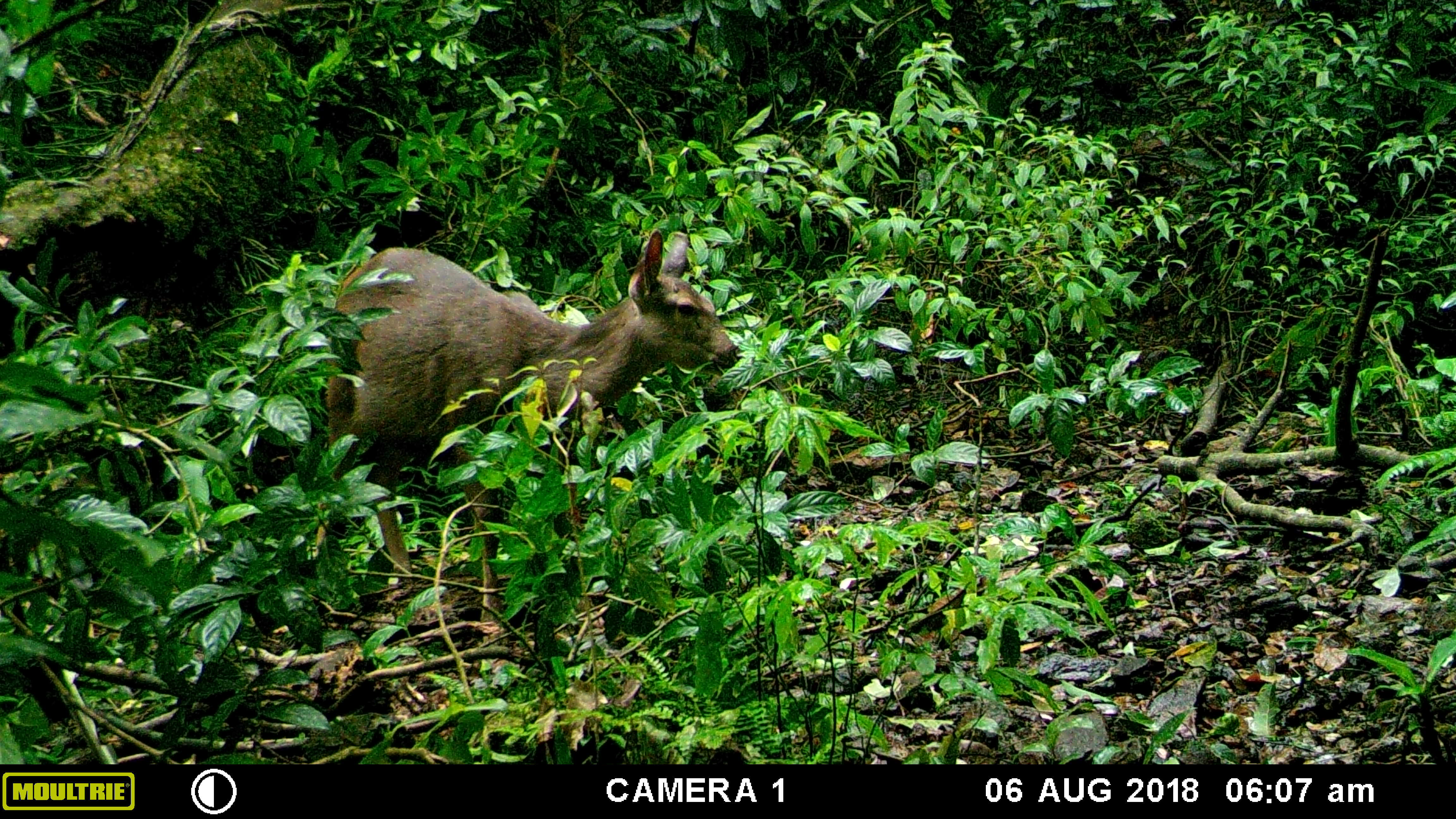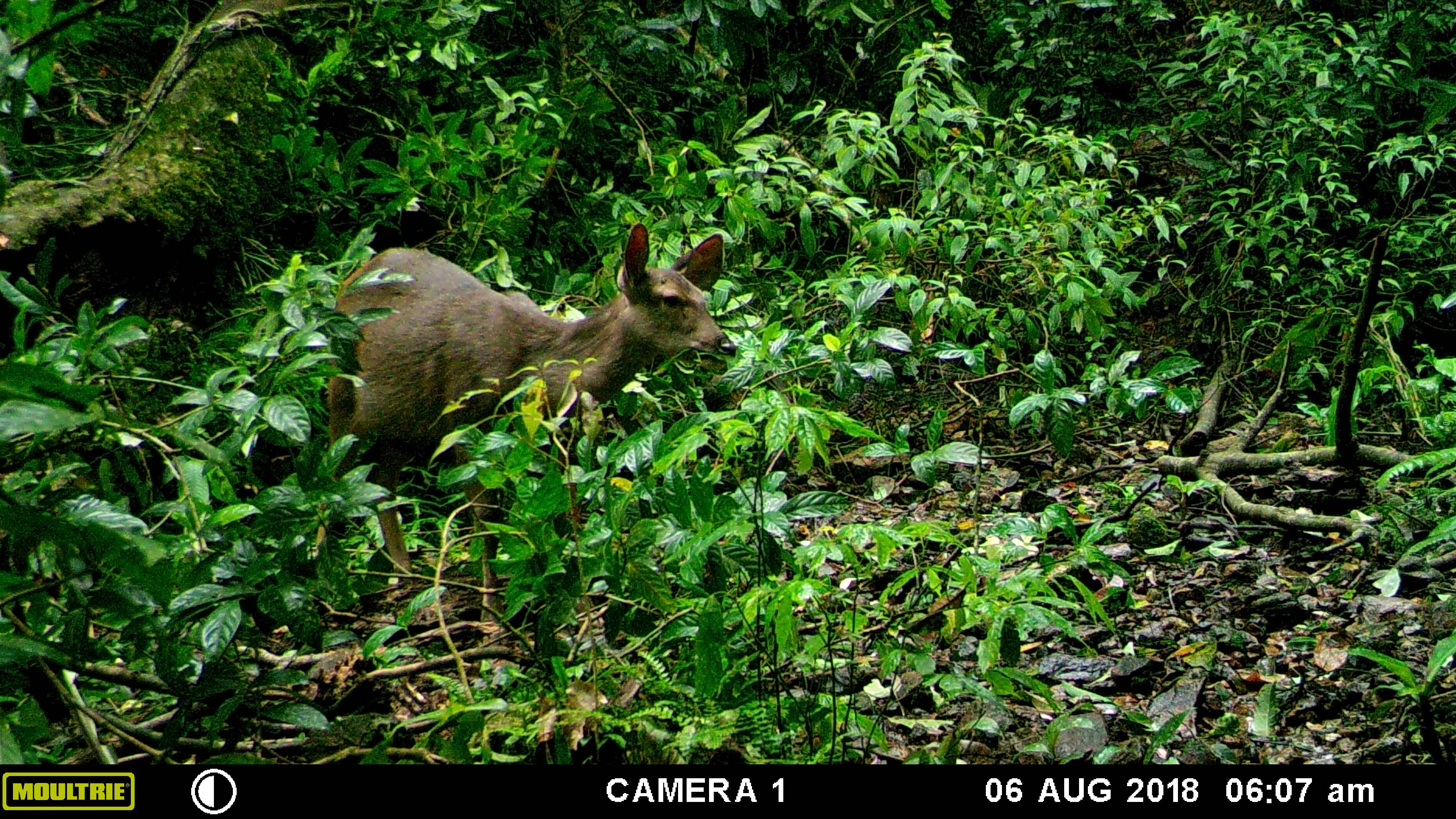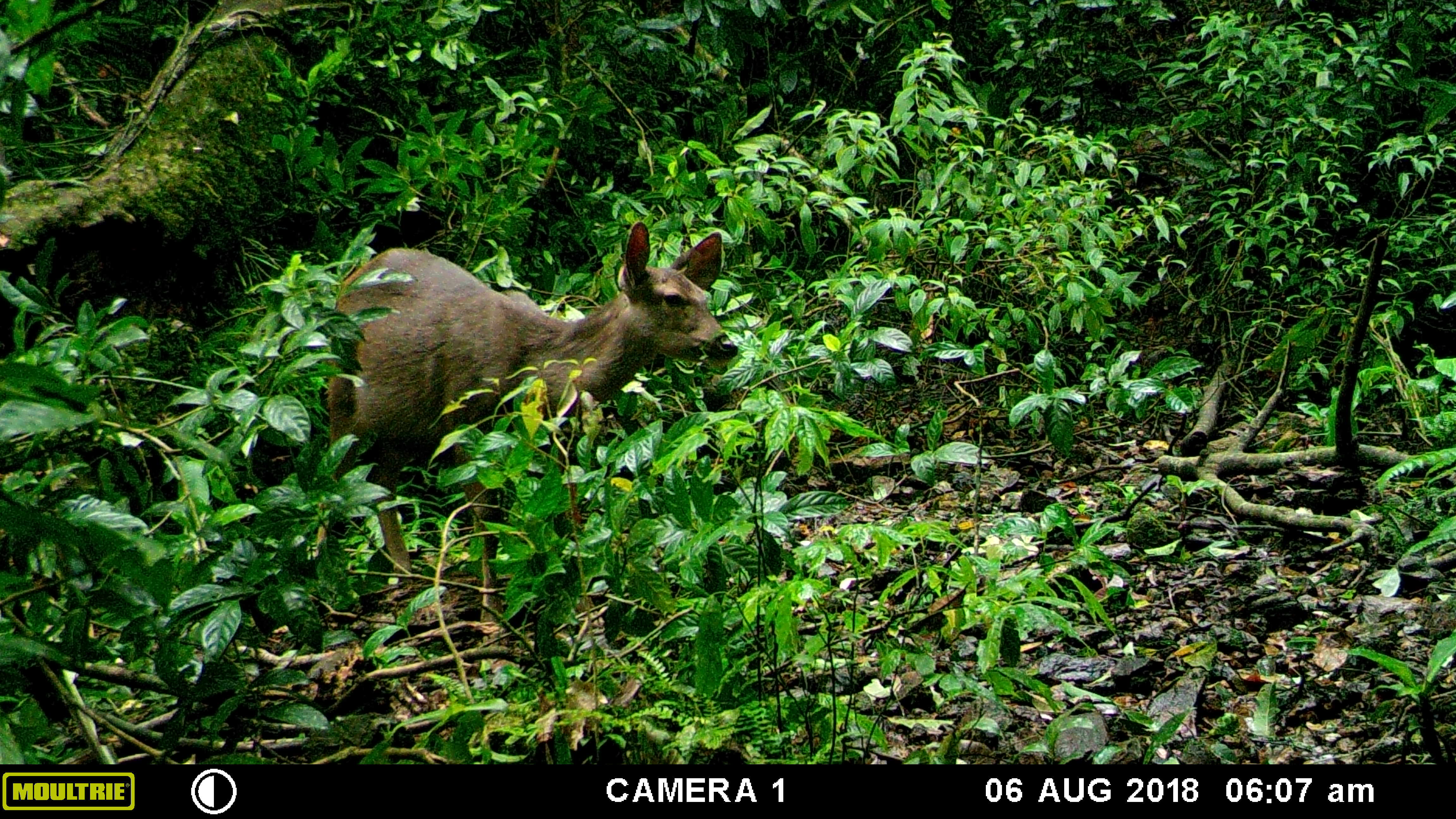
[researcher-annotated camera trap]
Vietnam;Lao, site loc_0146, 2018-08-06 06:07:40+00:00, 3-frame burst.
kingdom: Animalia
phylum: Chordata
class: Mammalia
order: Artiodactyla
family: Cervidae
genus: Rusa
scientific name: Rusa unicolor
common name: sambar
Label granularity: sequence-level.